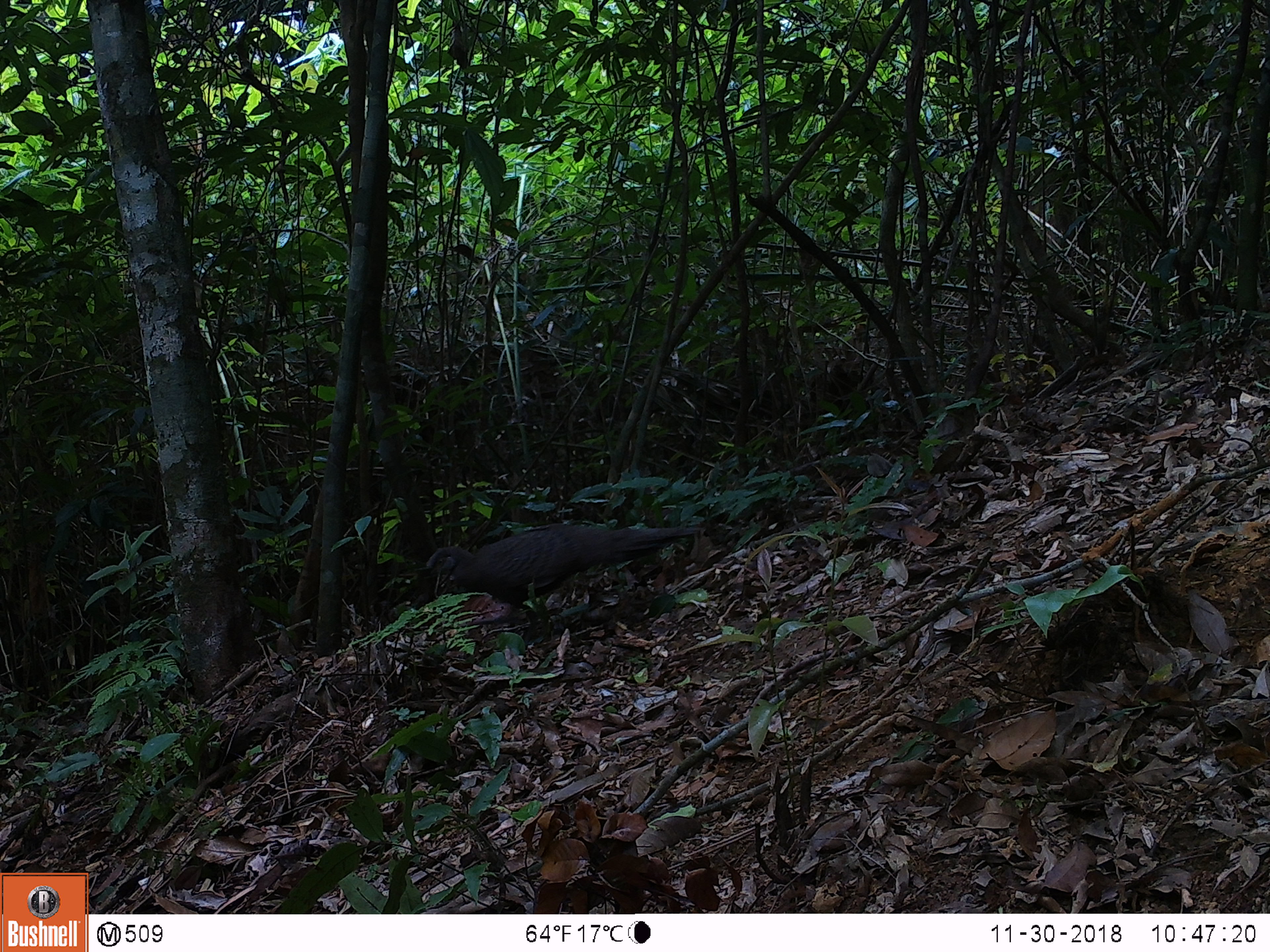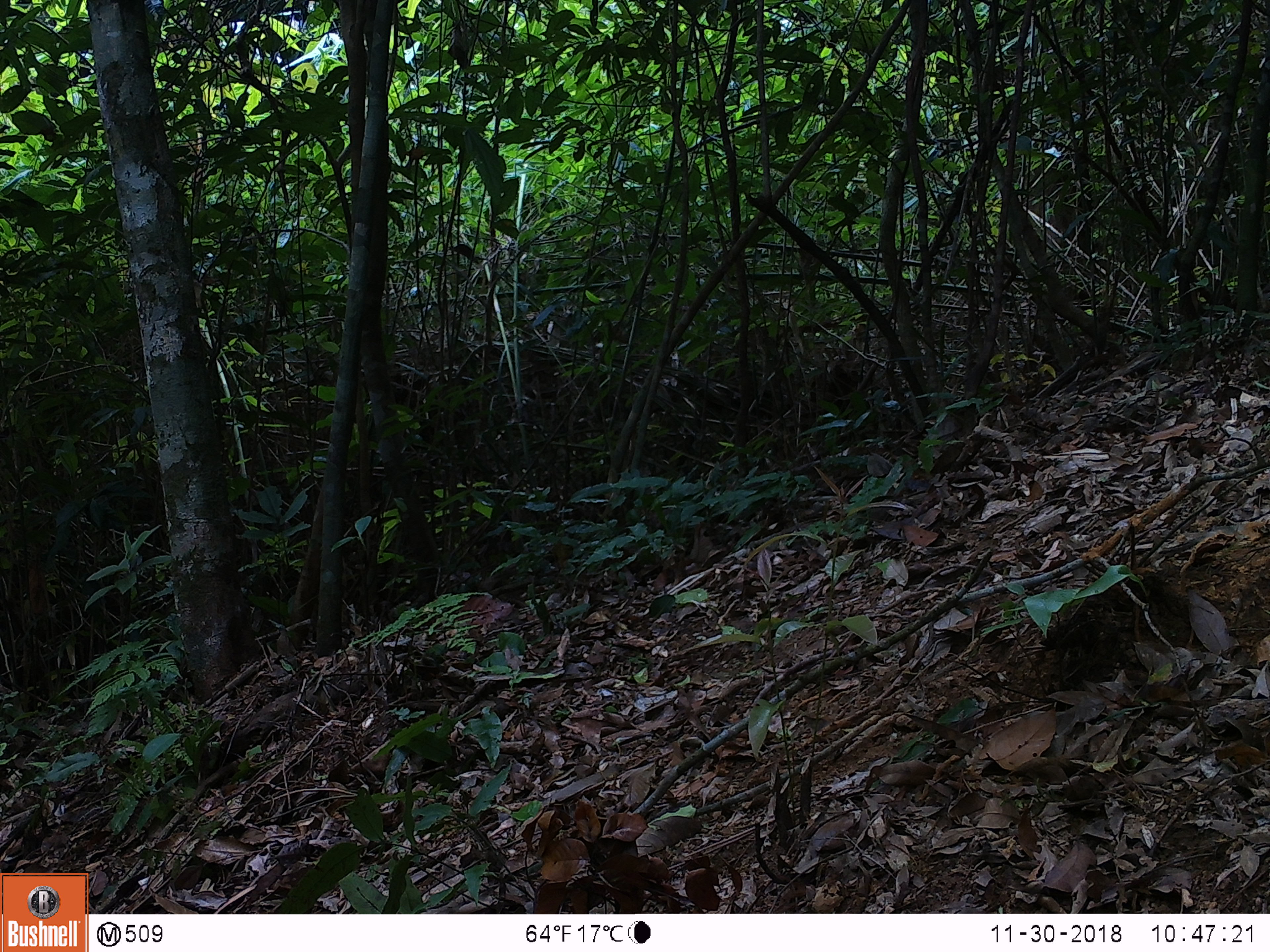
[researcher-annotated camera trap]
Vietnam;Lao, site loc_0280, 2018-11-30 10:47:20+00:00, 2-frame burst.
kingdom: Animalia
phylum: Chordata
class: Aves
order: Galliformes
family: Phasianidae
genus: Polyplectron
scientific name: Polyplectron bicalcaratum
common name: gray peacock-pheasant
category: grey peacock pheasant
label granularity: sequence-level